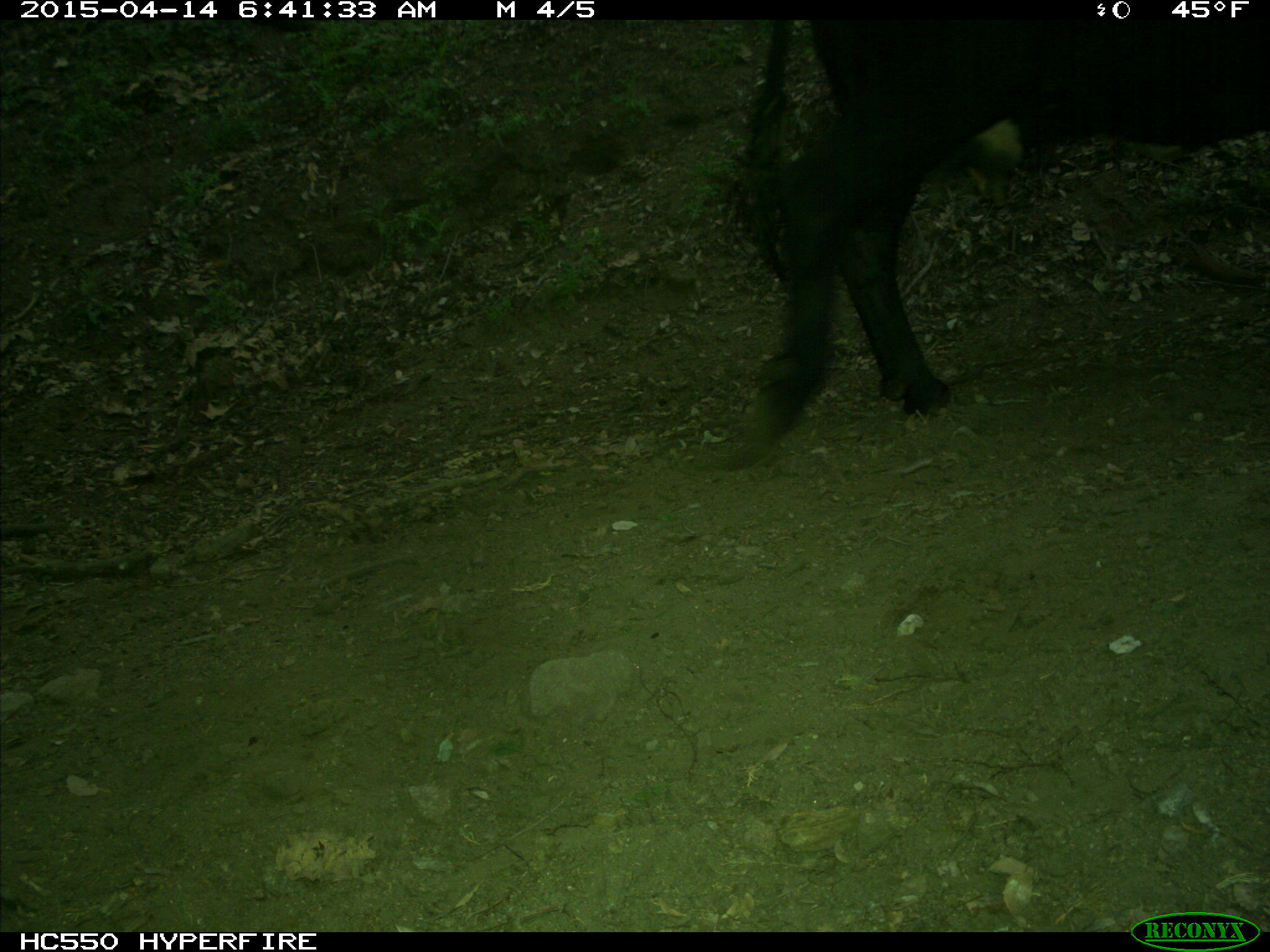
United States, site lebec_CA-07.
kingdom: Animalia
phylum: Chordata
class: Mammalia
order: Artiodactyla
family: Bovidae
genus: Bos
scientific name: Bos taurus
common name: domestic cow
Bos taurus (domestic cow).